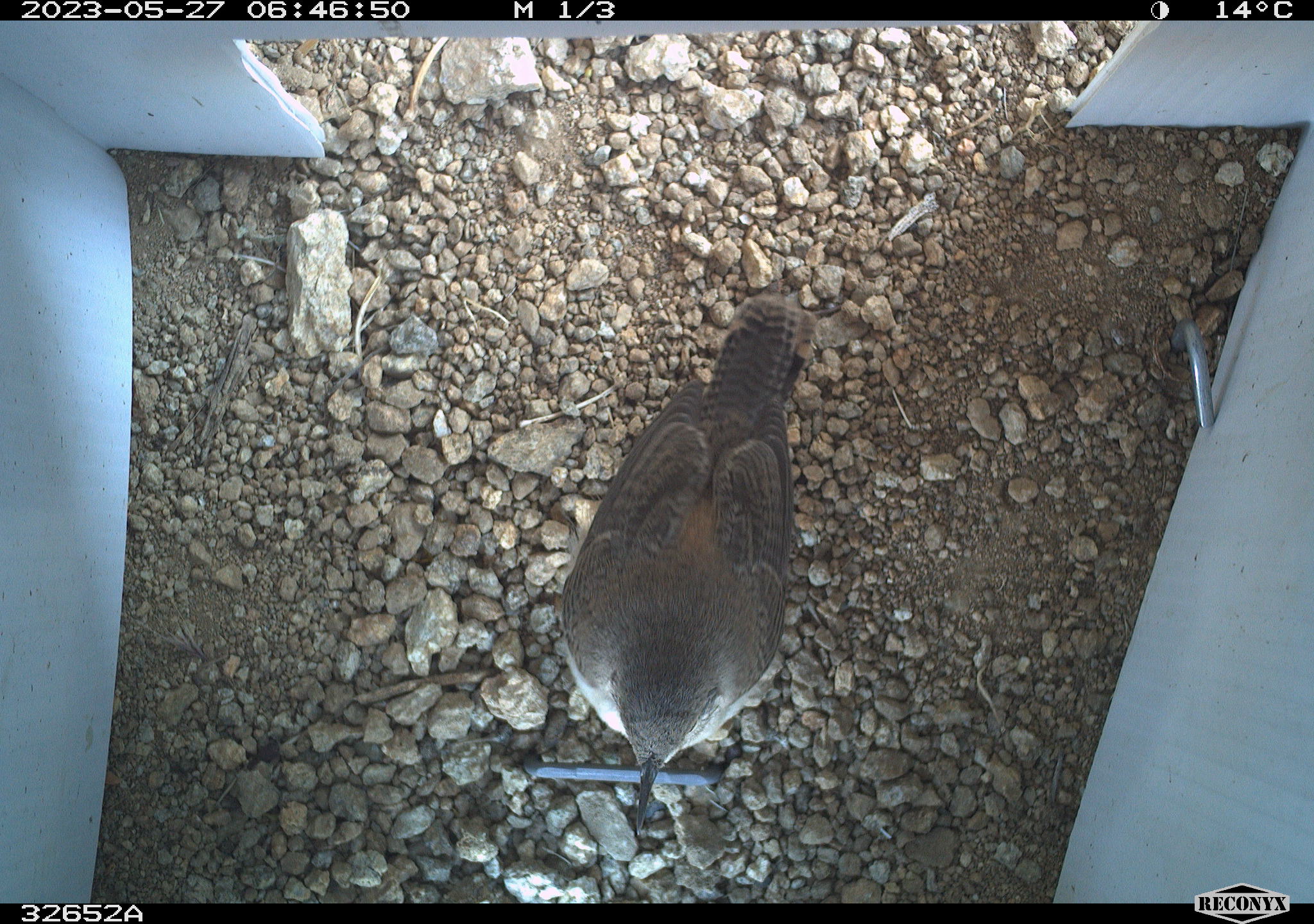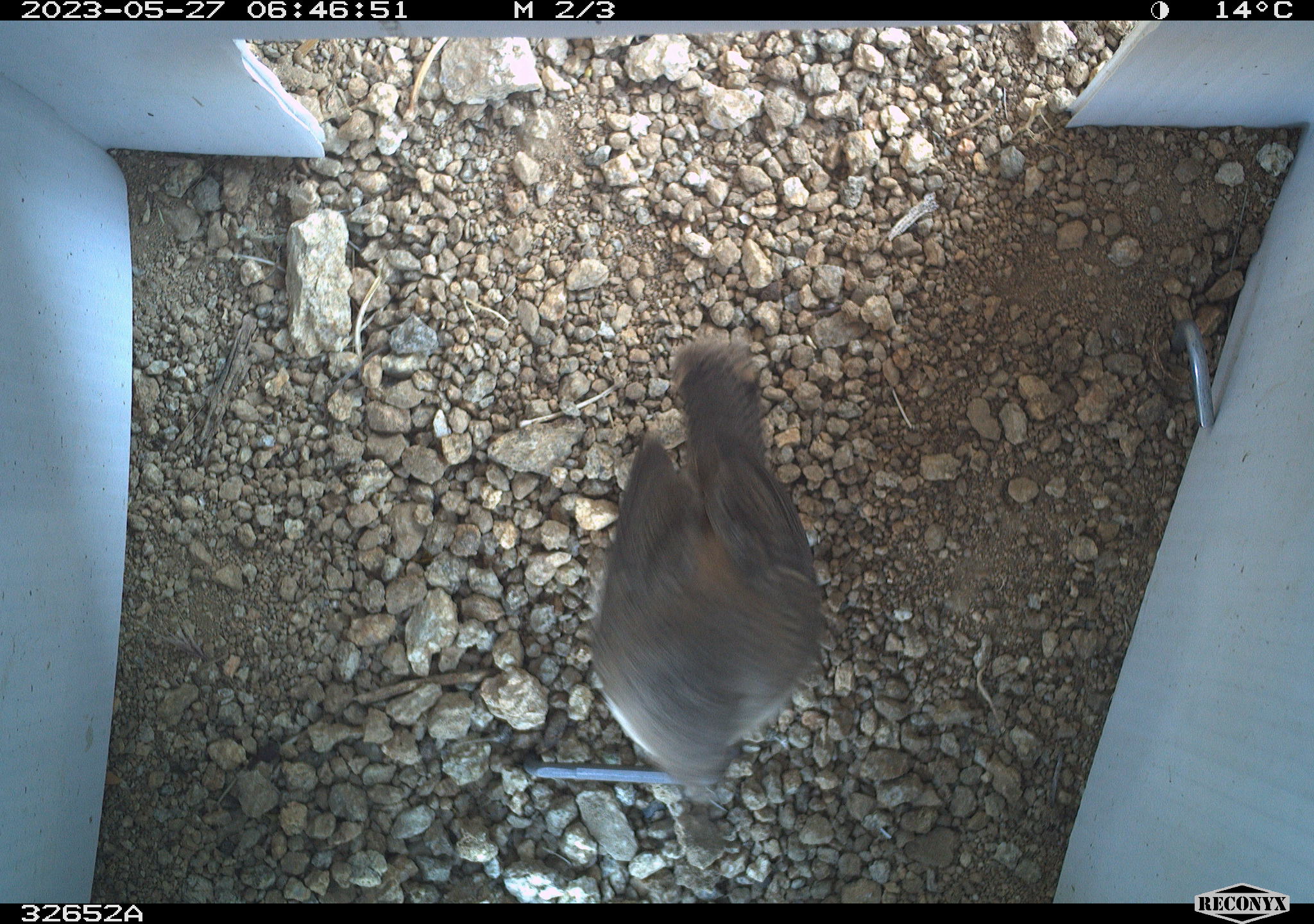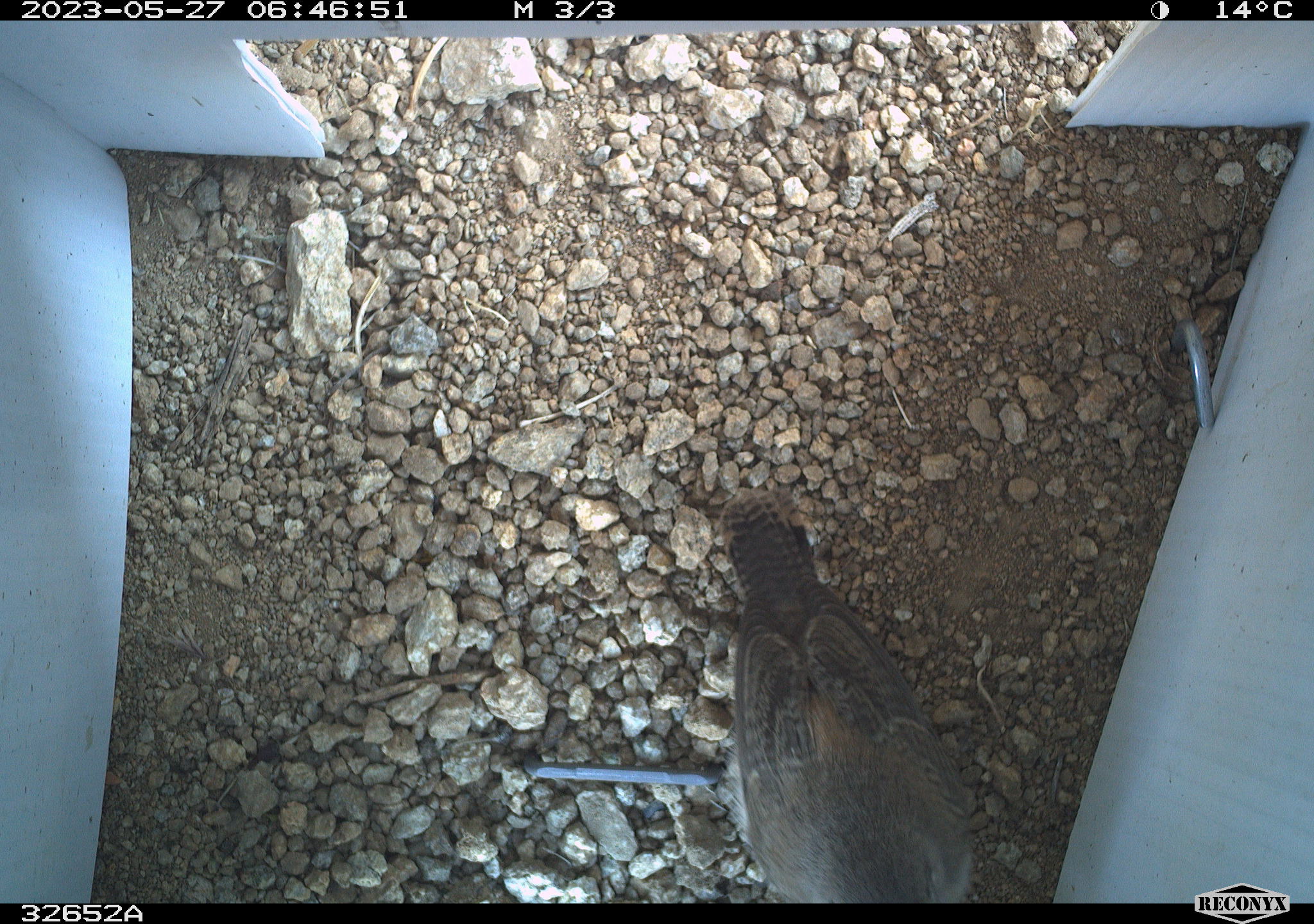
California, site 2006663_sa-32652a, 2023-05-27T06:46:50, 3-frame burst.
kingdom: Animalia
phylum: Chordata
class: Aves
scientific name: Aves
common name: bird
Bird (Aves).